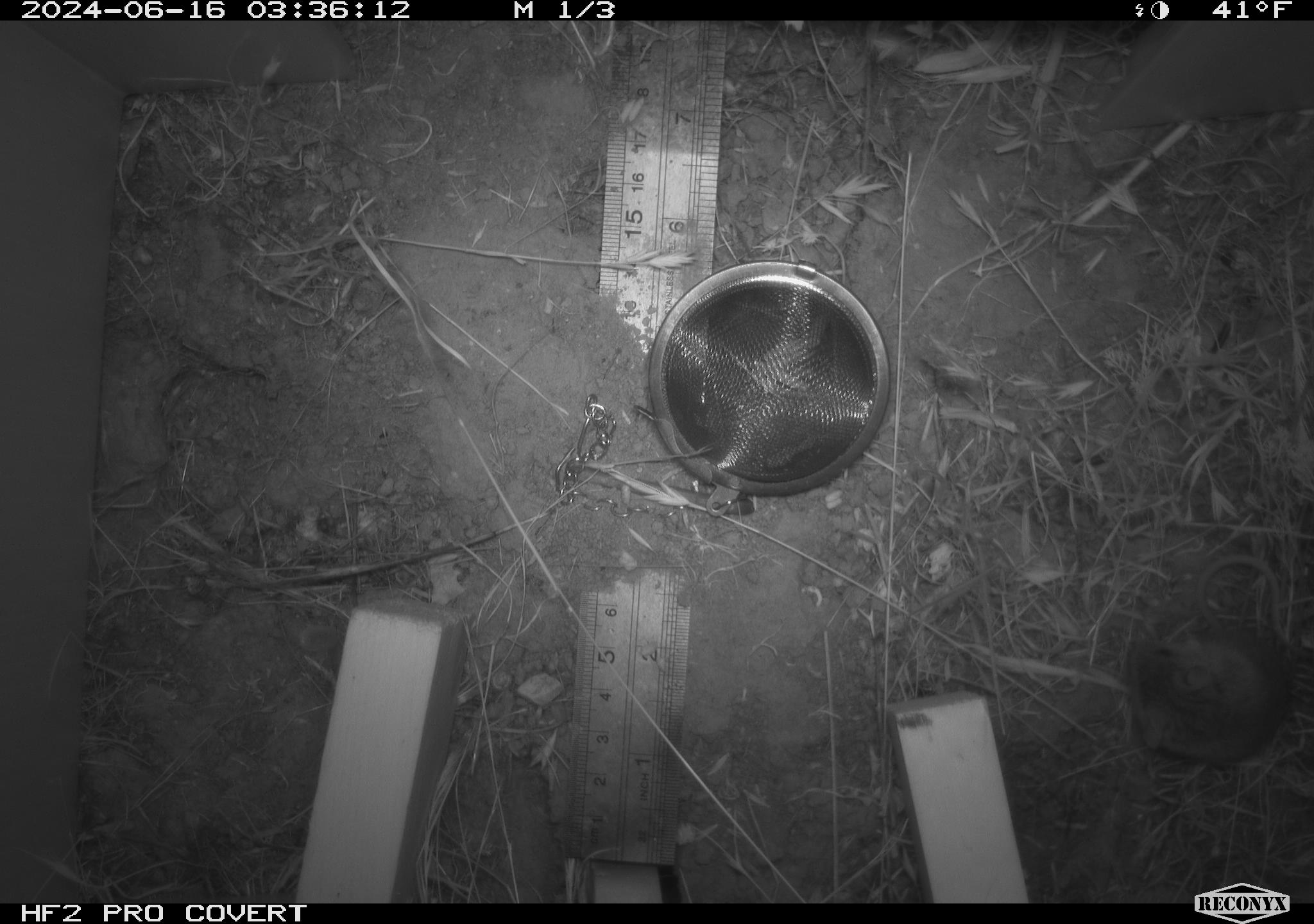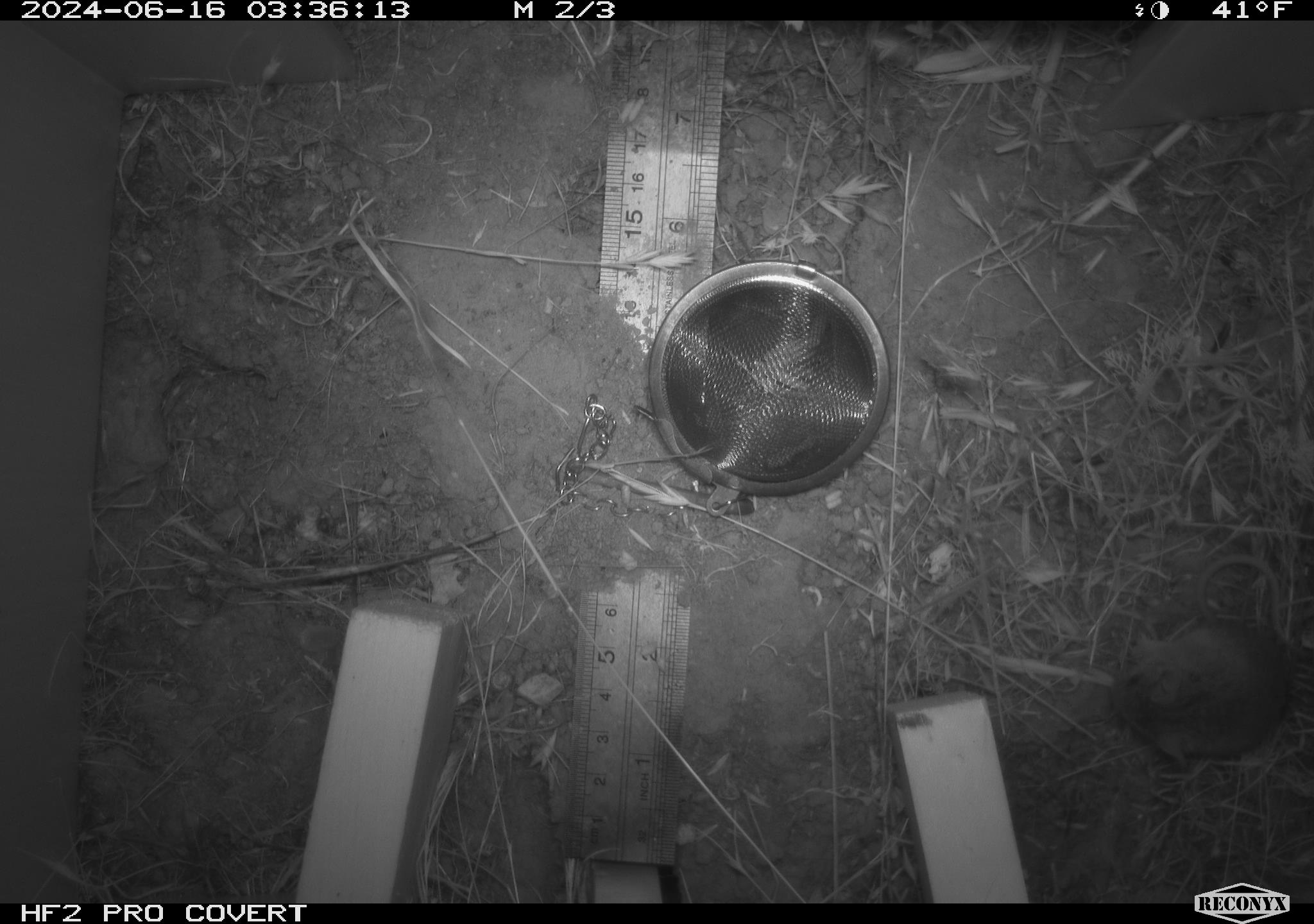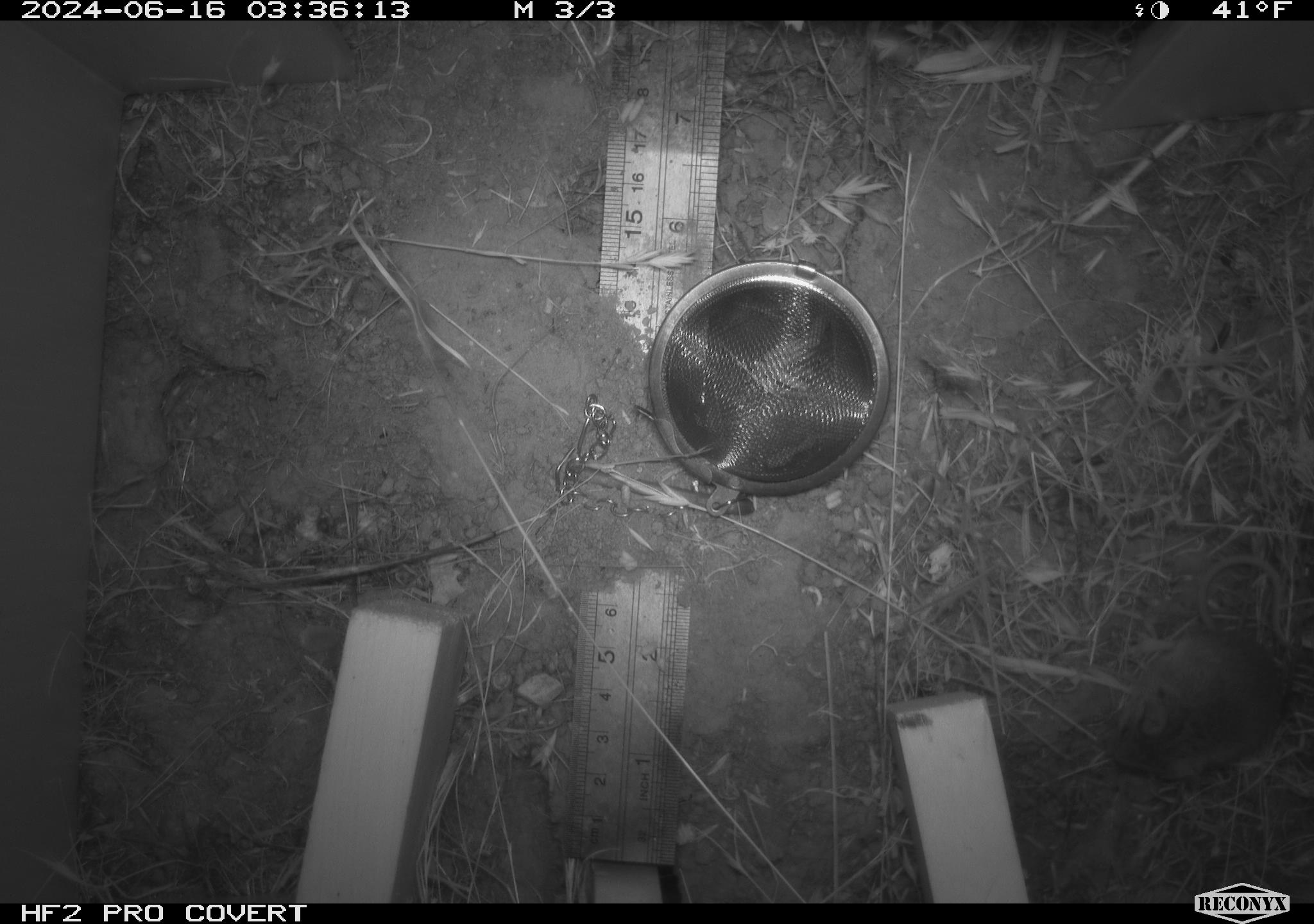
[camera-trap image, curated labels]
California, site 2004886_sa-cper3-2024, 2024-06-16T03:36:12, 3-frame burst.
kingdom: Animalia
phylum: Chordata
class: Mammalia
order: Rodentia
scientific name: Rodentia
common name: rodent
Rodent (Rodentia).